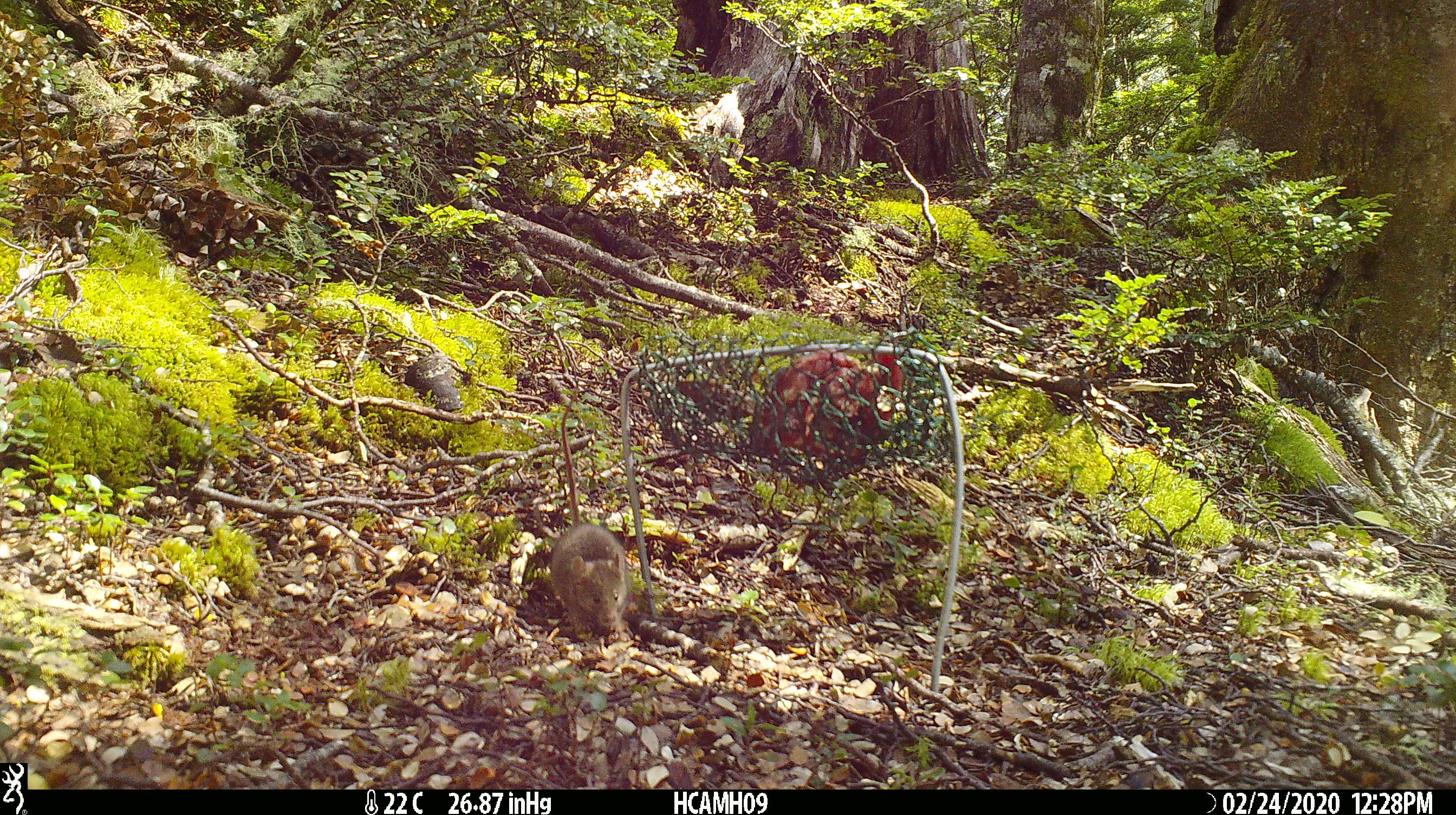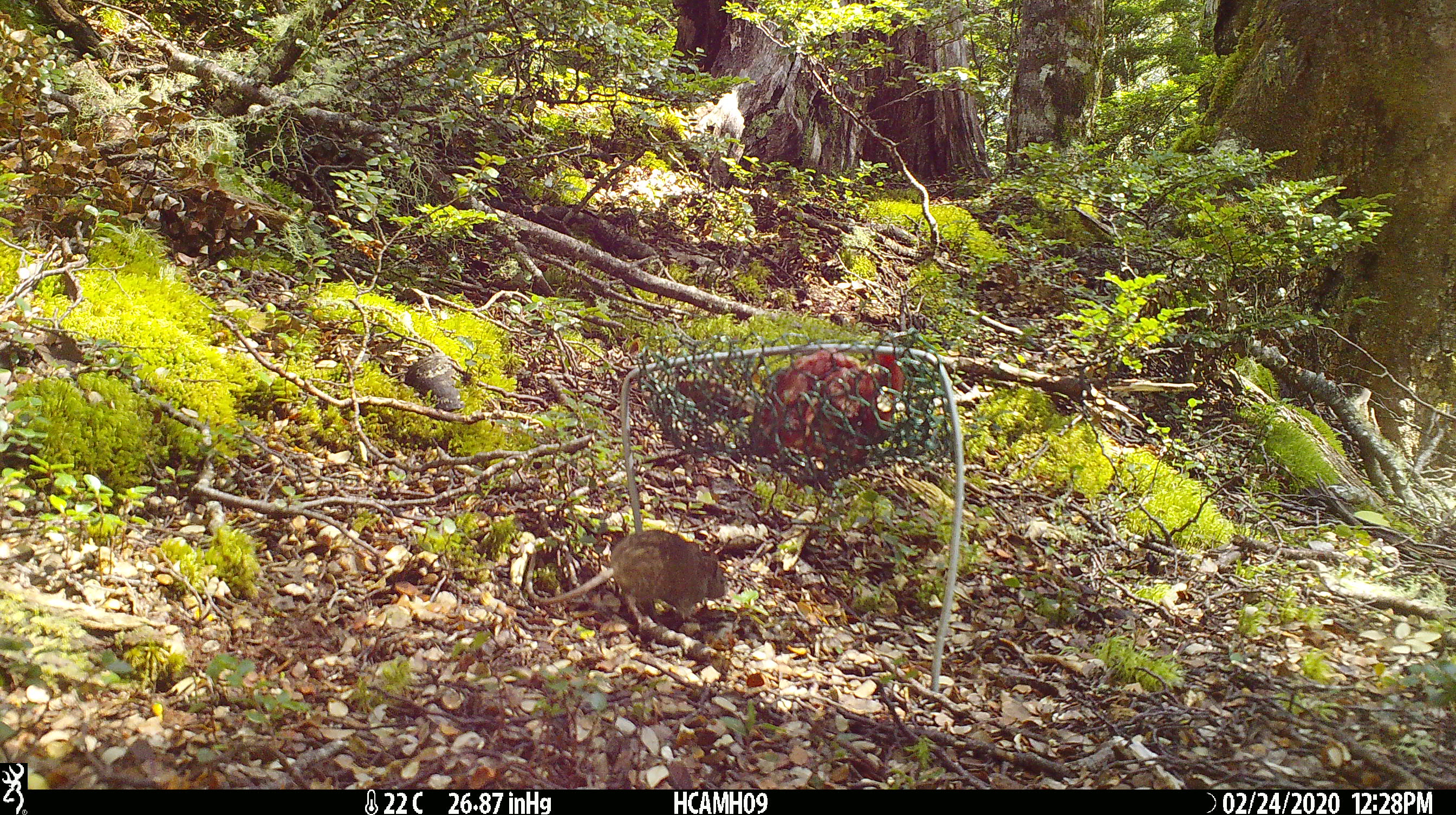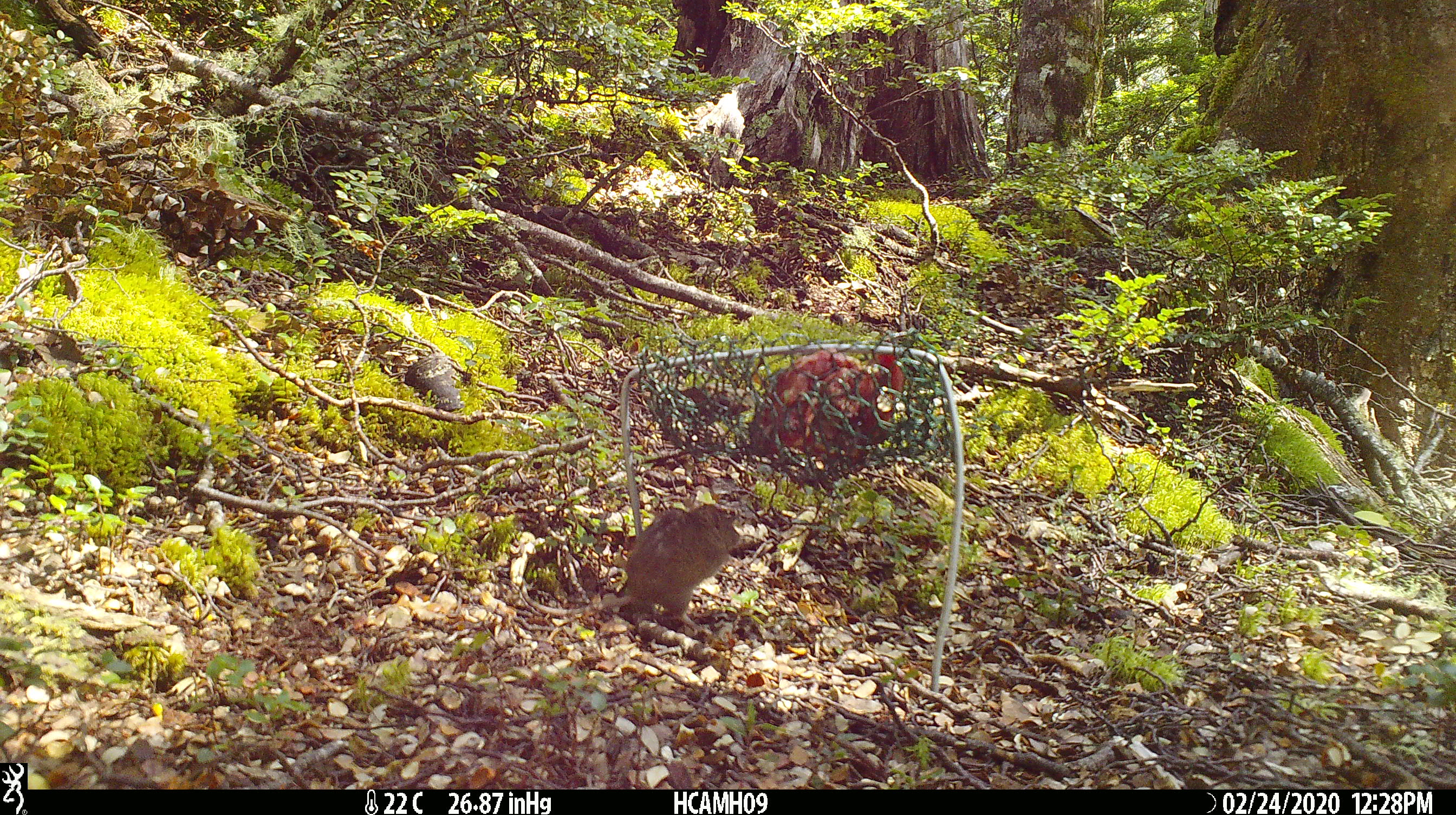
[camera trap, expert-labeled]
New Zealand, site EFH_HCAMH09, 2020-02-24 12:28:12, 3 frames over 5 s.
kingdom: Animalia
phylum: Chordata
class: Mammalia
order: Rodentia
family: Muridae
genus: Mus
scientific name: Mus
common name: mouse